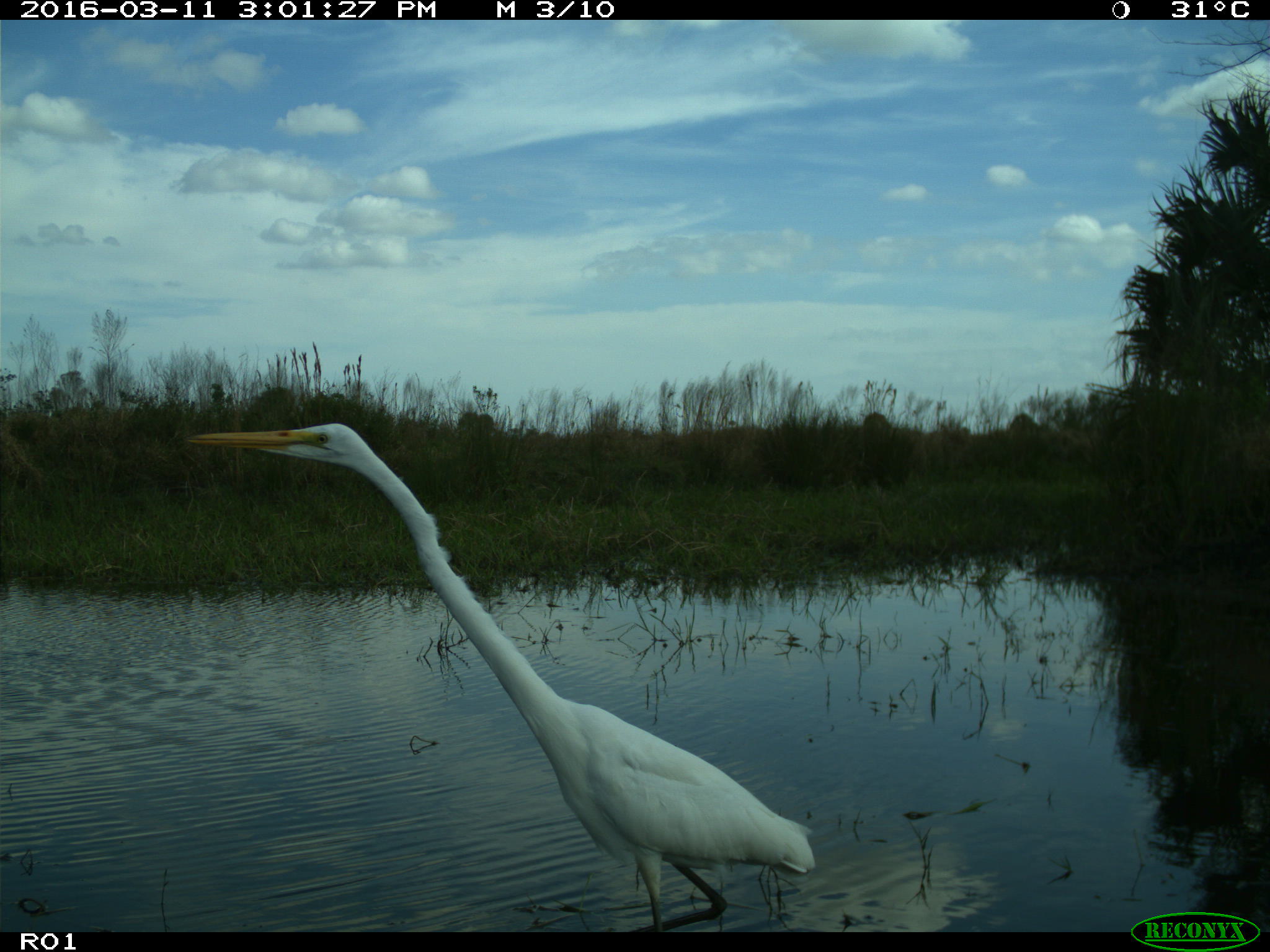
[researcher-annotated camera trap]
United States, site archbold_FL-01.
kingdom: Animalia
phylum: Chordata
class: Aves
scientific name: Aves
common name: birds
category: unidentified bird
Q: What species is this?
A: Unidentified bird (birds) (Aves).